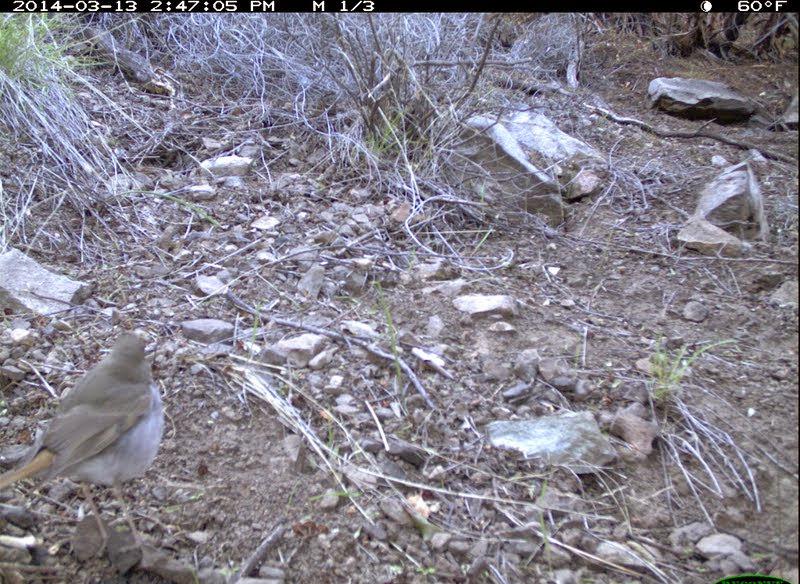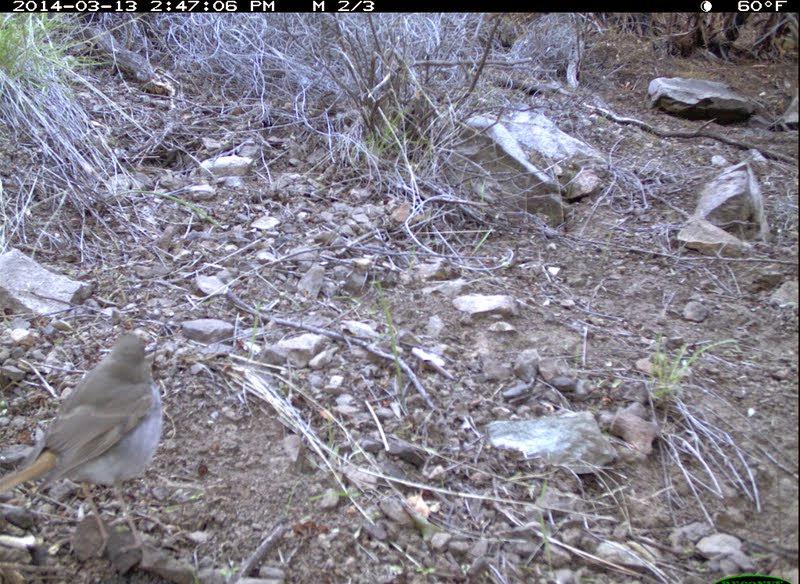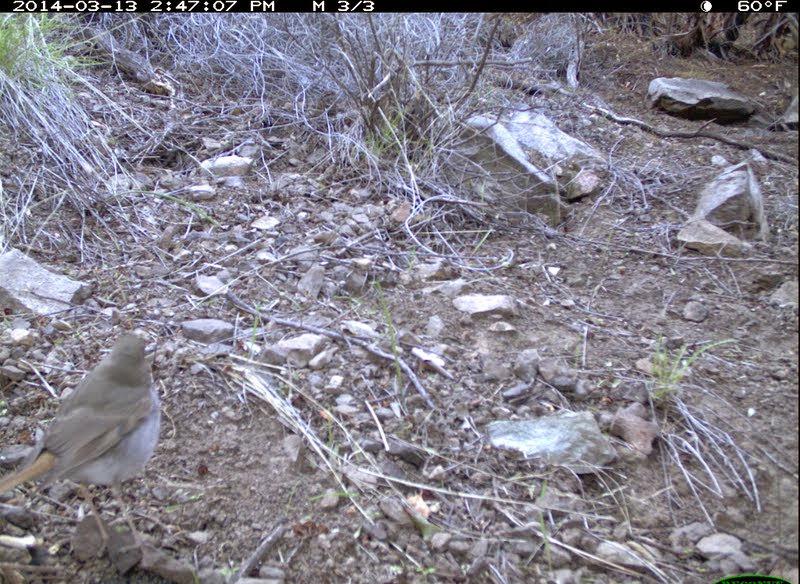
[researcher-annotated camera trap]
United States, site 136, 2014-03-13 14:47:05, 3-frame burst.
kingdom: Animalia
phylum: Chordata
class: Aves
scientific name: Aves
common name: bird